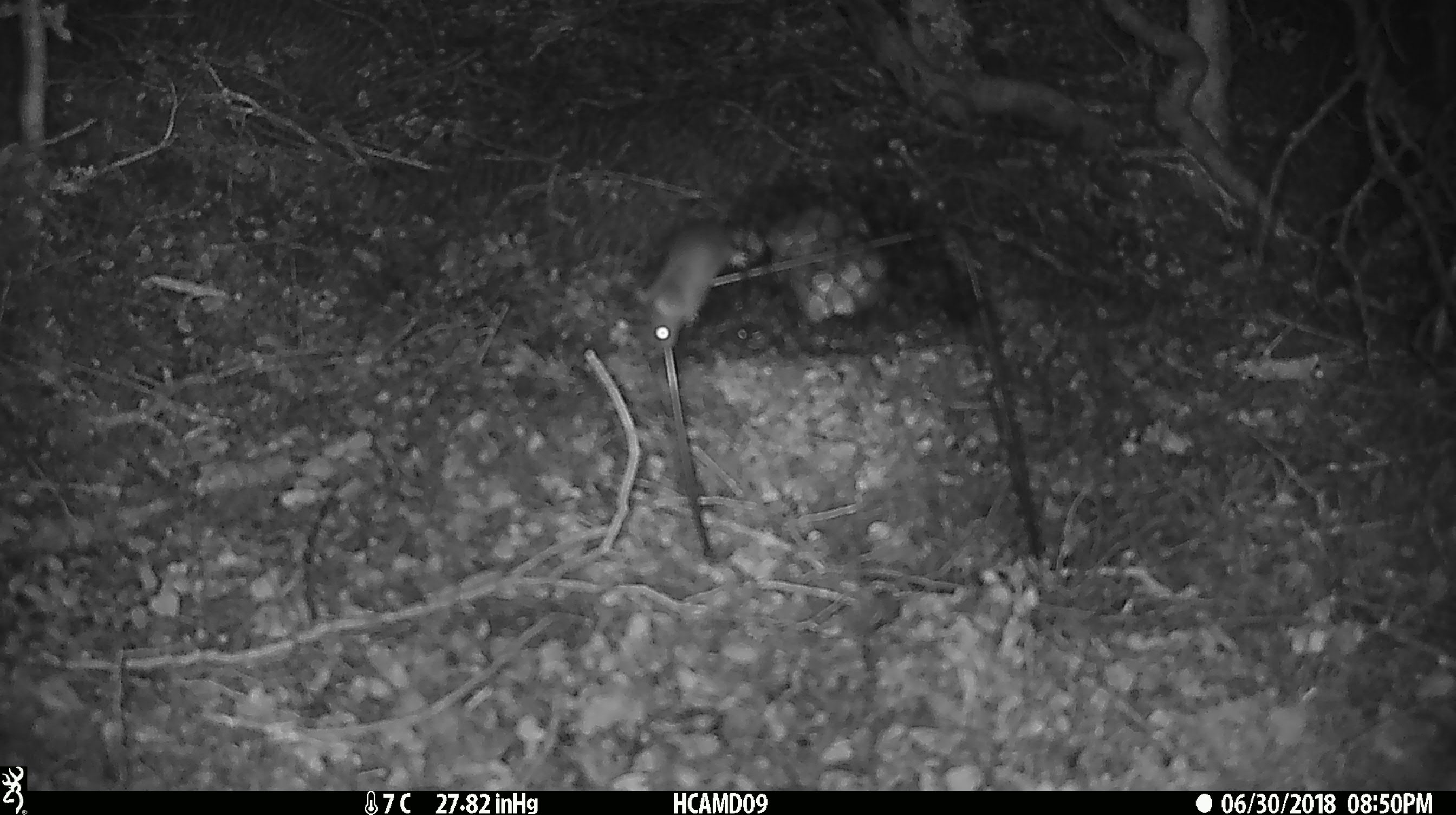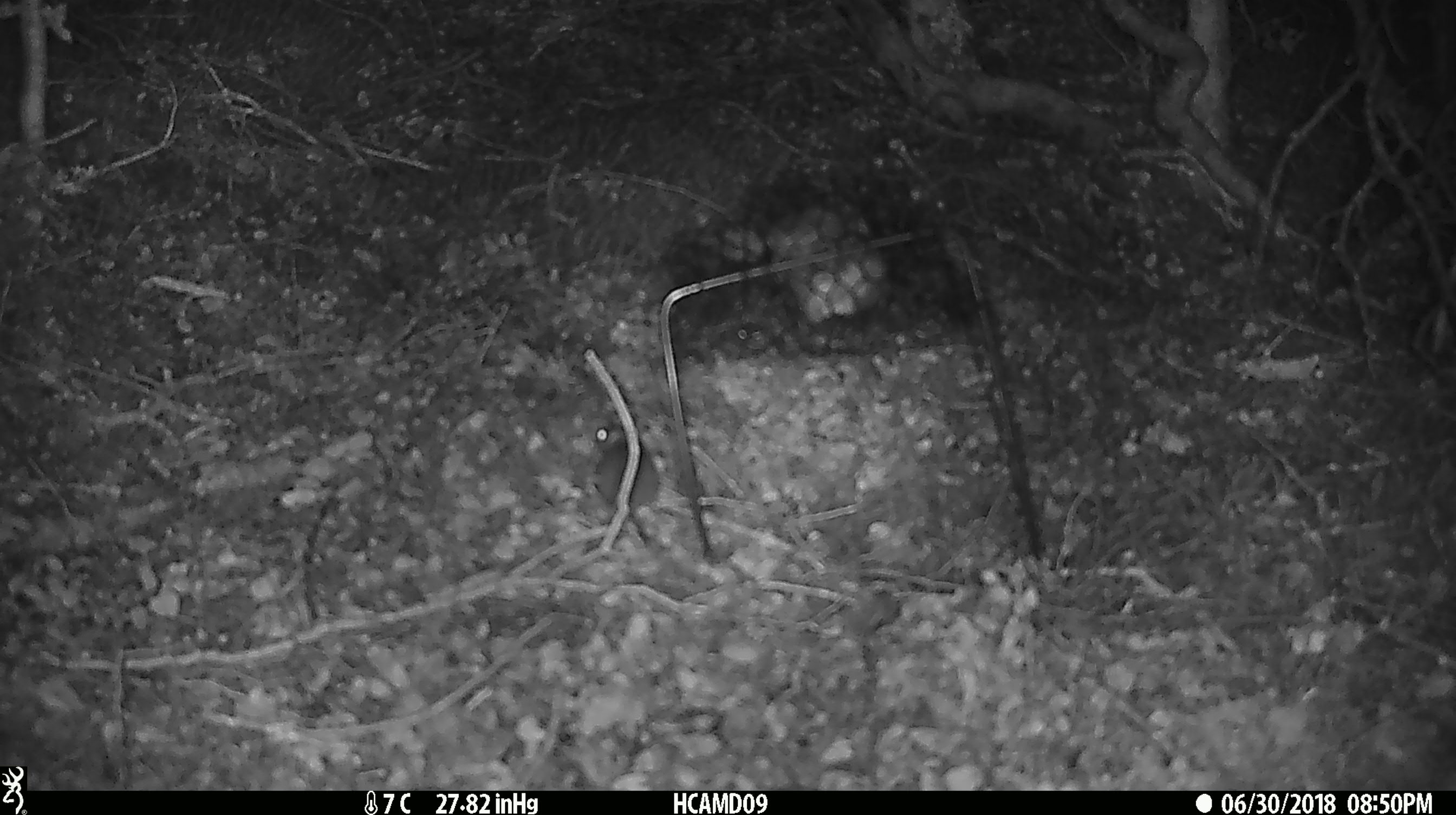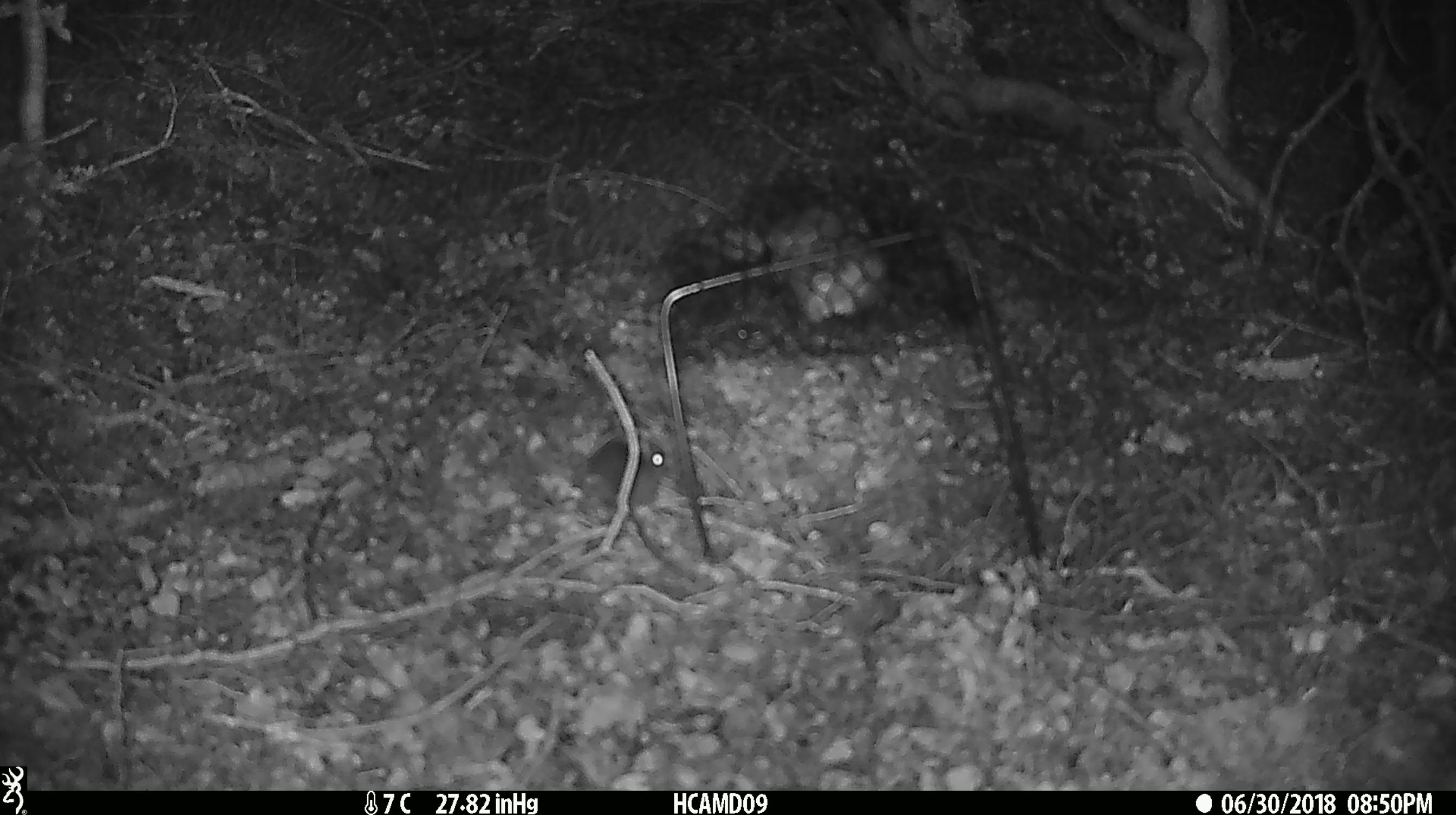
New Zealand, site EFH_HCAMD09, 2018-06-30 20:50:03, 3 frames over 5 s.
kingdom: Animalia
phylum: Chordata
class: Mammalia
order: Rodentia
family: Muridae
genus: Mus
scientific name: Mus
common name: mouse